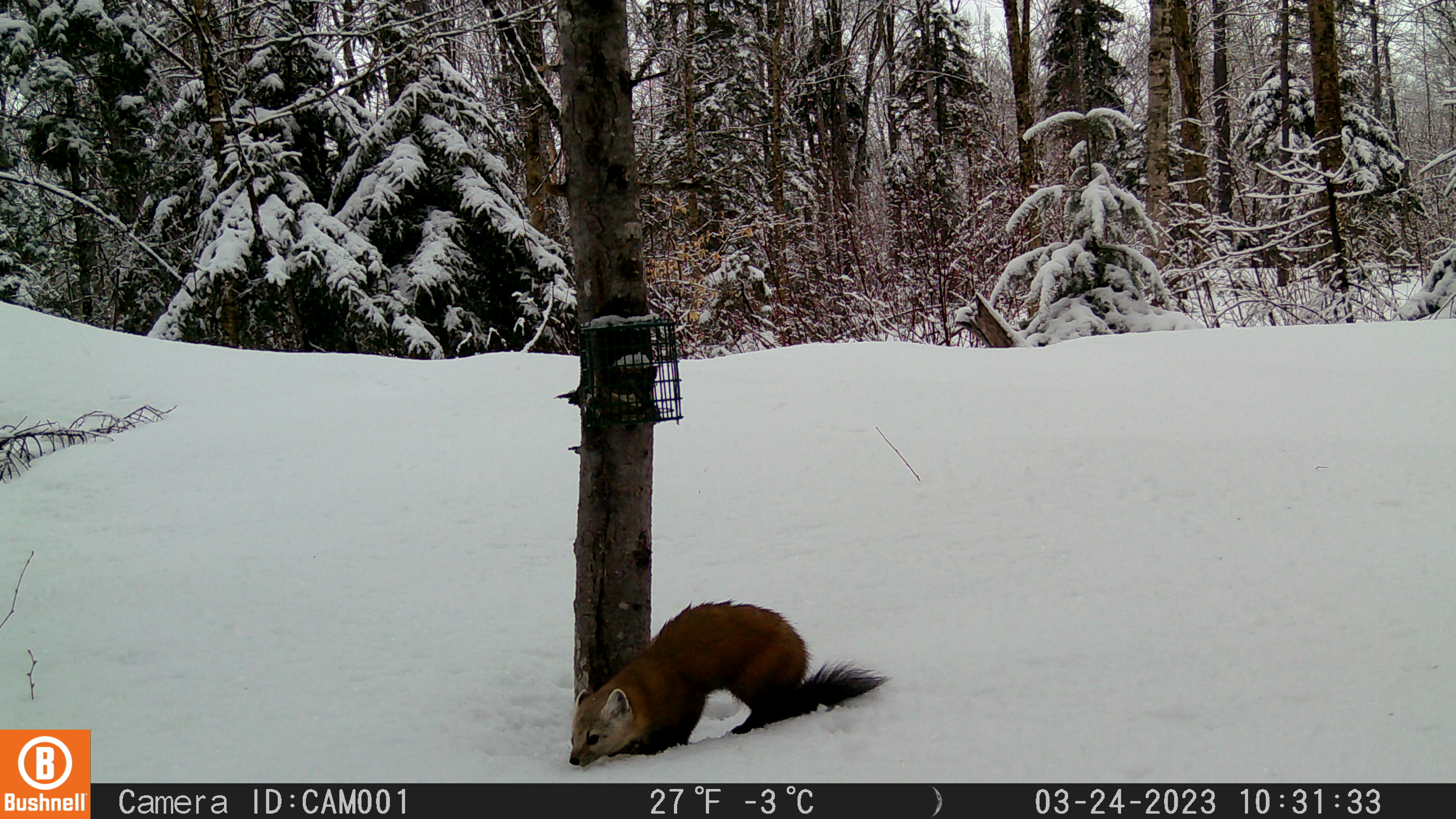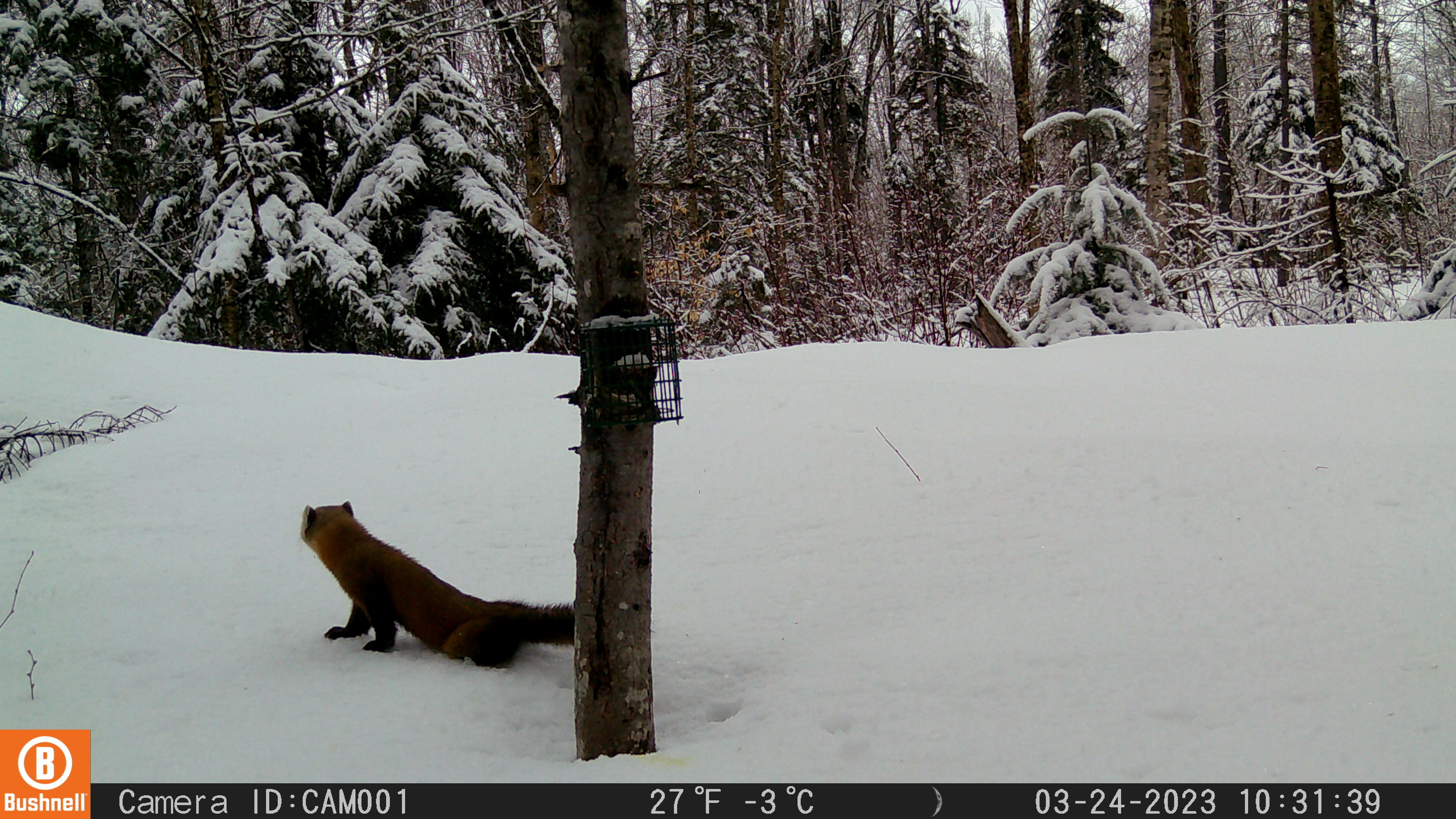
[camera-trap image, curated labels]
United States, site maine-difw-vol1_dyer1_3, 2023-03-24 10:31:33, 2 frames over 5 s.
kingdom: Animalia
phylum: Chordata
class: Mammalia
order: Carnivora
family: Mustelidae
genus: Martes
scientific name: Martes americana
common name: american marten